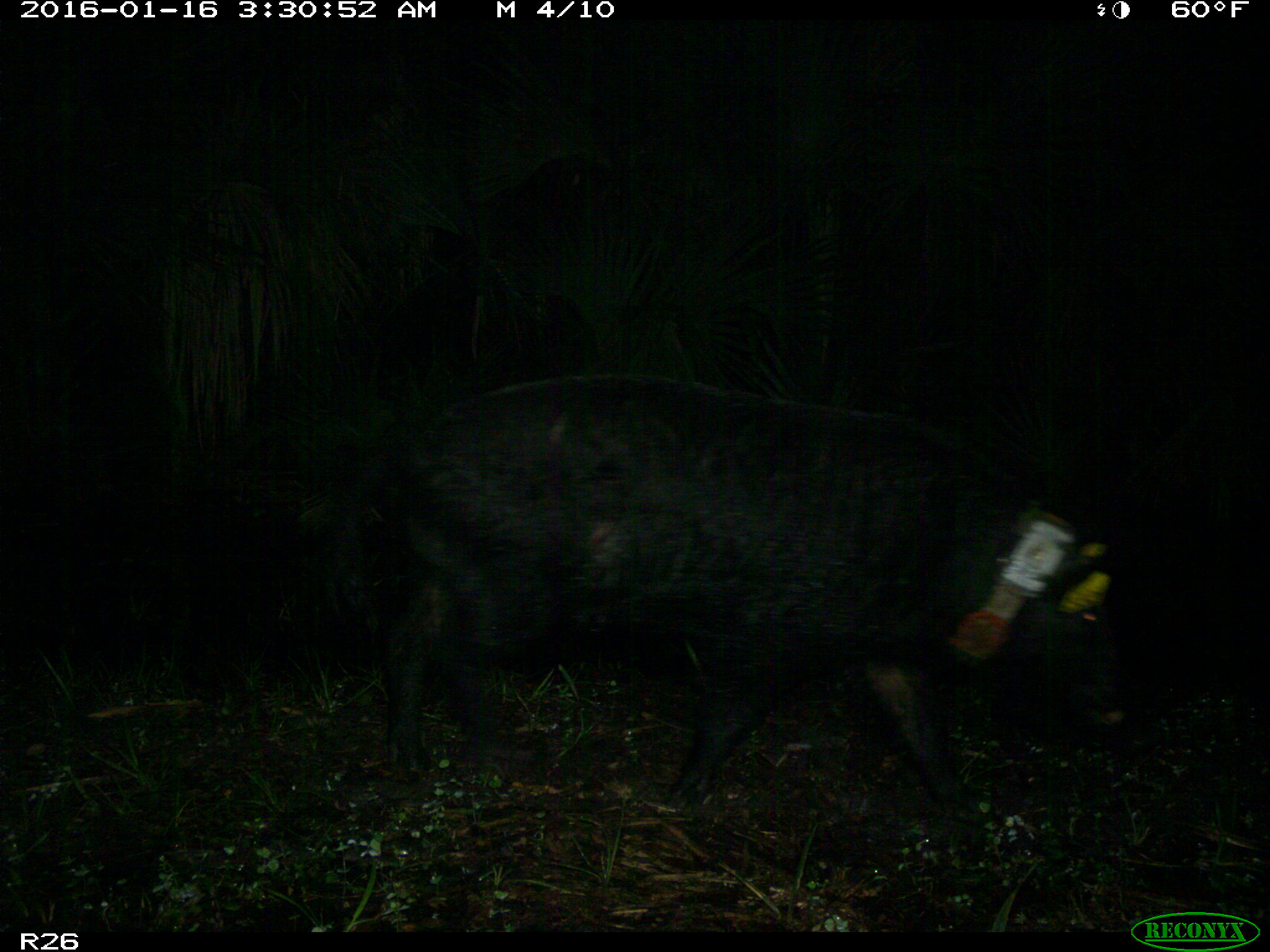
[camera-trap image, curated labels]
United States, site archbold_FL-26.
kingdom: Animalia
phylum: Chordata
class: Mammalia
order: Artiodactyla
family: Suidae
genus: Sus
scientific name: Sus scrofa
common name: wild boar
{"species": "Sus scrofa (wild boar)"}